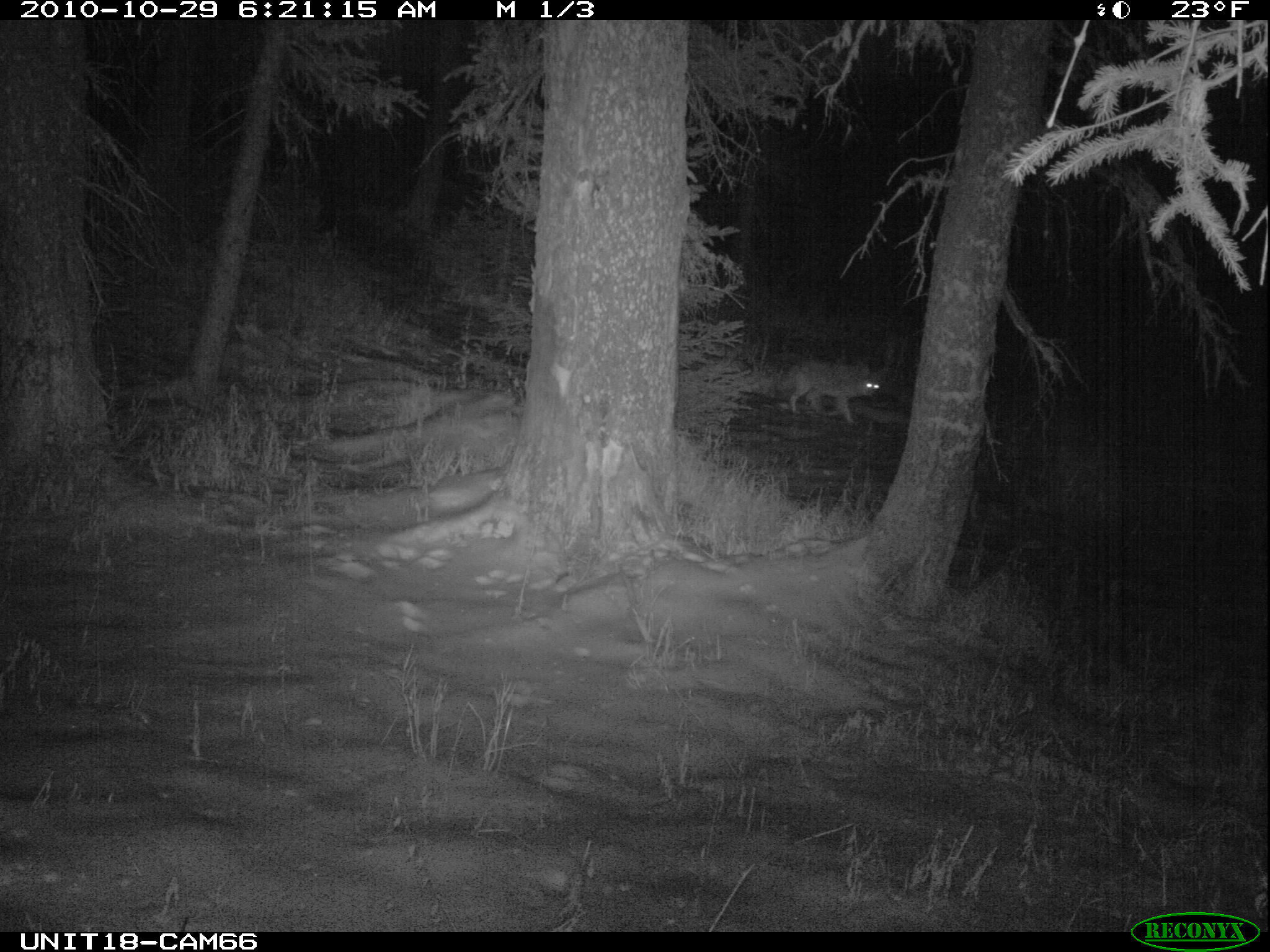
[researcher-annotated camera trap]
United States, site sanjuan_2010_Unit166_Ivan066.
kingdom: Animalia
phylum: Chordata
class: Mammalia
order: Carnivora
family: Canidae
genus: Canis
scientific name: Canis latrans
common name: coyote